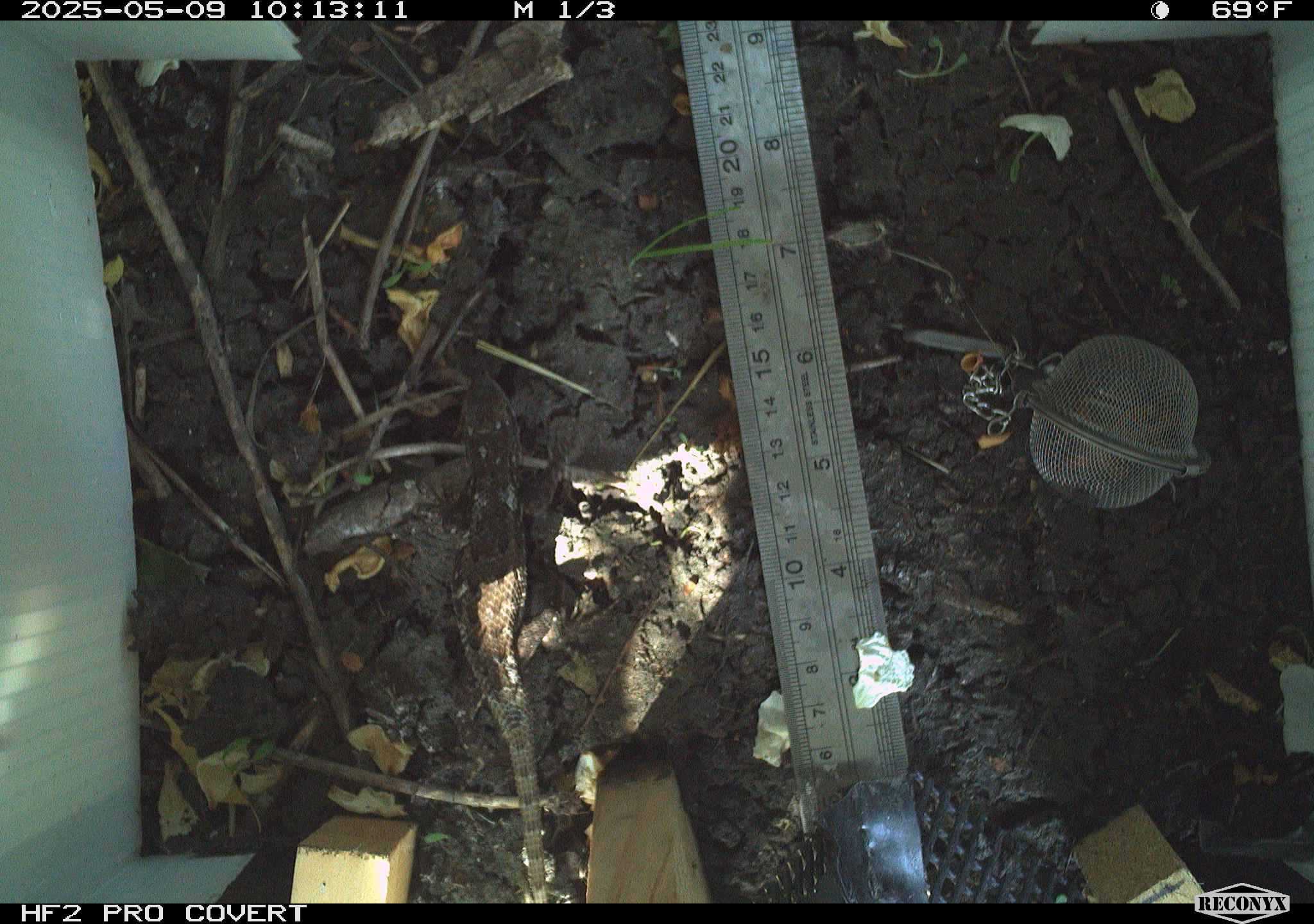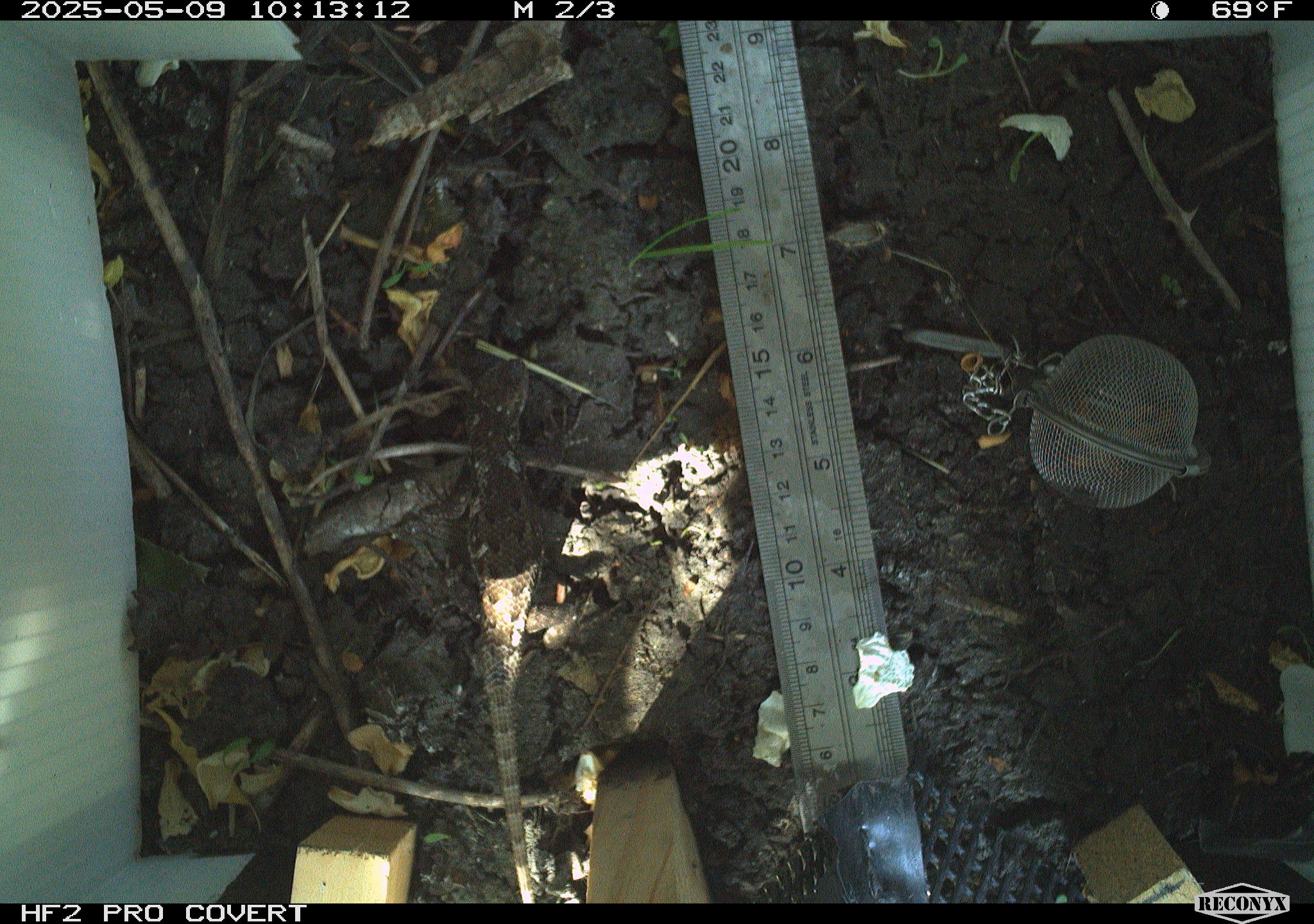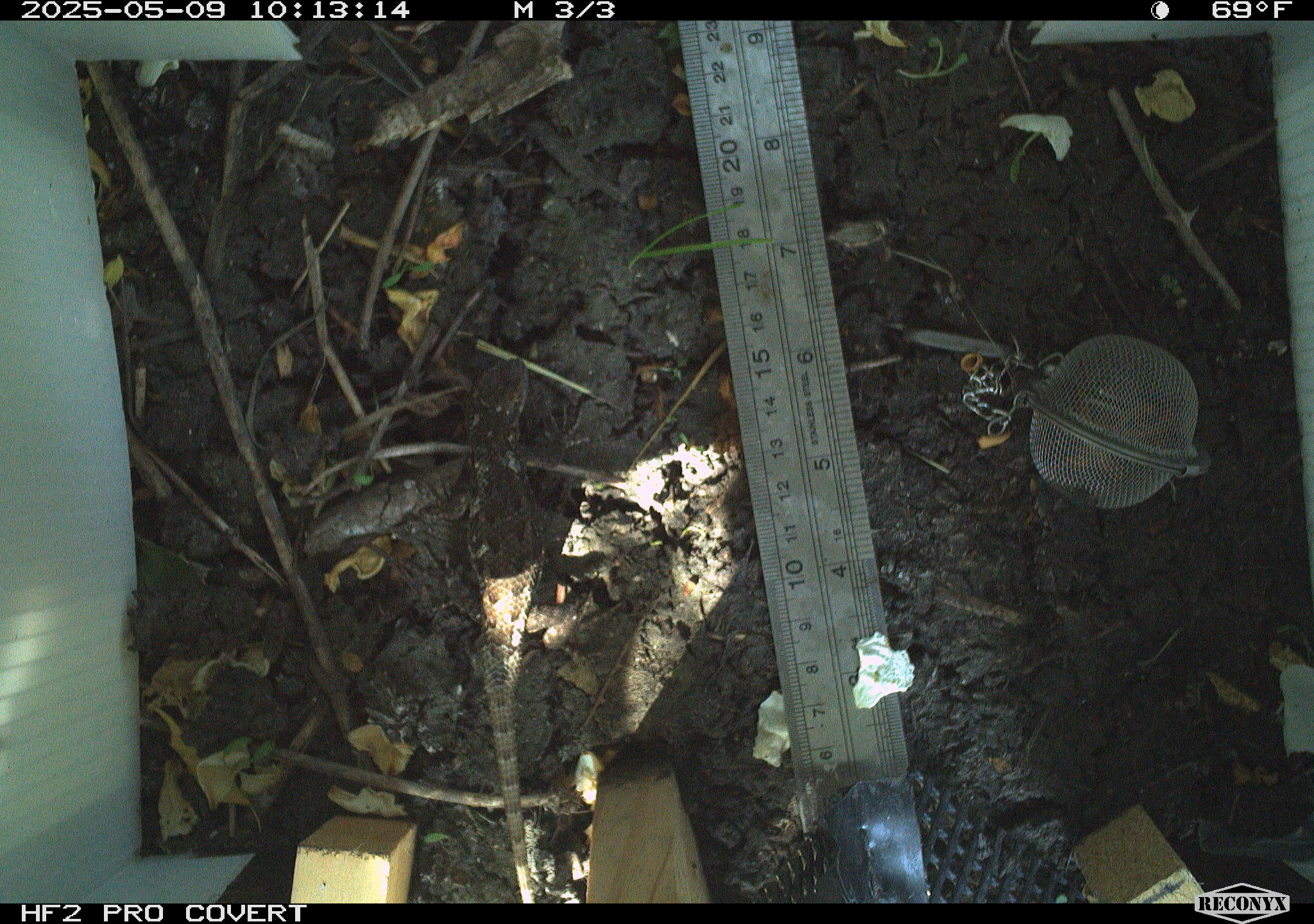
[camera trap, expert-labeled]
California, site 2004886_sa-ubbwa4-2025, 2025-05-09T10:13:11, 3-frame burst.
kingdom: Animalia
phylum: Chordata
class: Reptilia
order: Squamata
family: Phrynosomatidae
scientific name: Phrynosomatidae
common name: north american spiny lizards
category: sceloporus/uta species